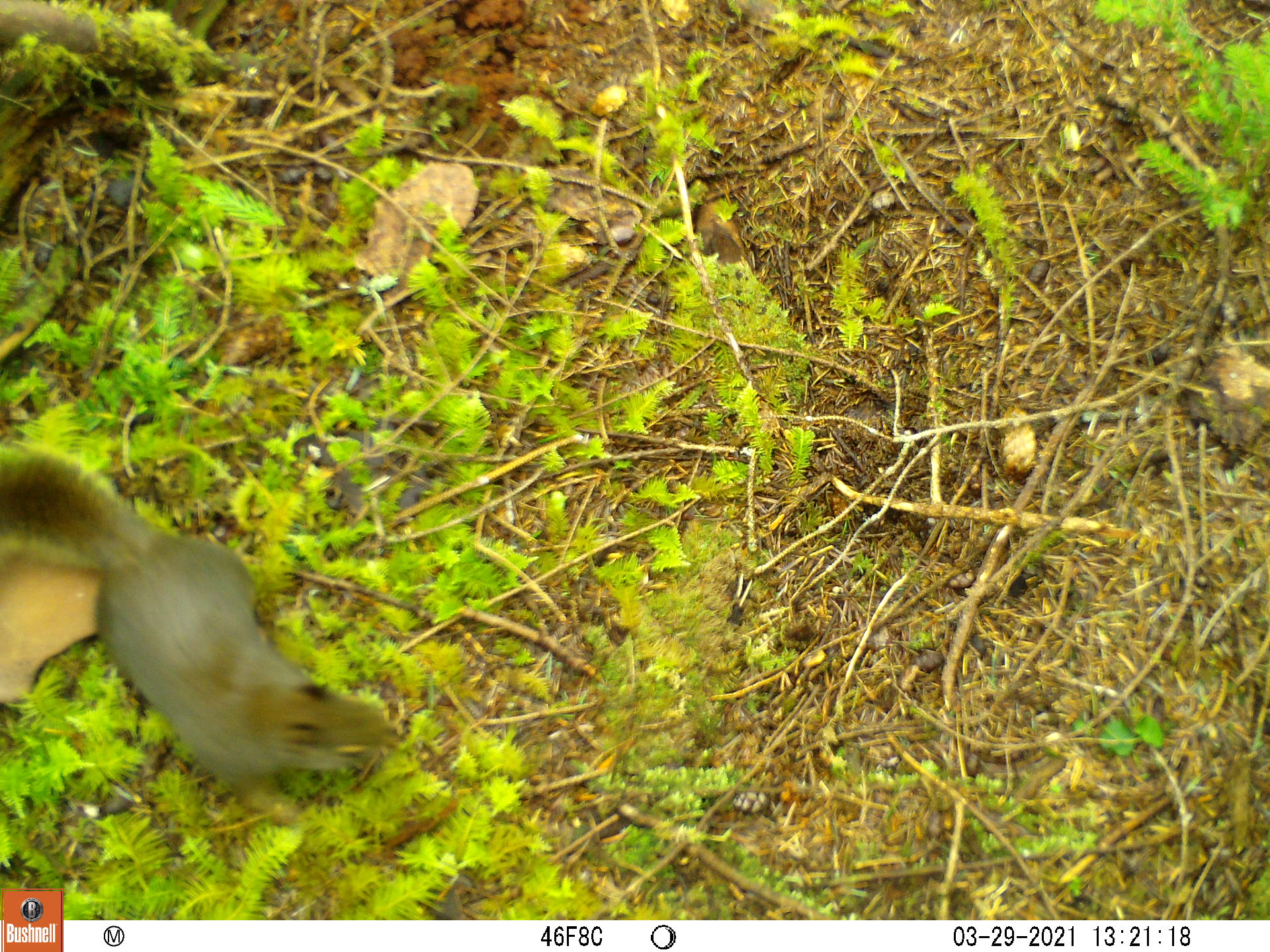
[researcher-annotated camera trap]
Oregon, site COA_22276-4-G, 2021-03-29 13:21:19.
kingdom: Animalia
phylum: Chordata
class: Mammalia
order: Rodentia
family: Sciuridae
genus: Tamiasciurus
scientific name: Tamiasciurus douglasii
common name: douglas squirrel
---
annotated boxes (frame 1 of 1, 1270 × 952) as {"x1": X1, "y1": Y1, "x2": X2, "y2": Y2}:
douglas squirrel: {"x1": 0, "y1": 439, "x2": 405, "y2": 852}